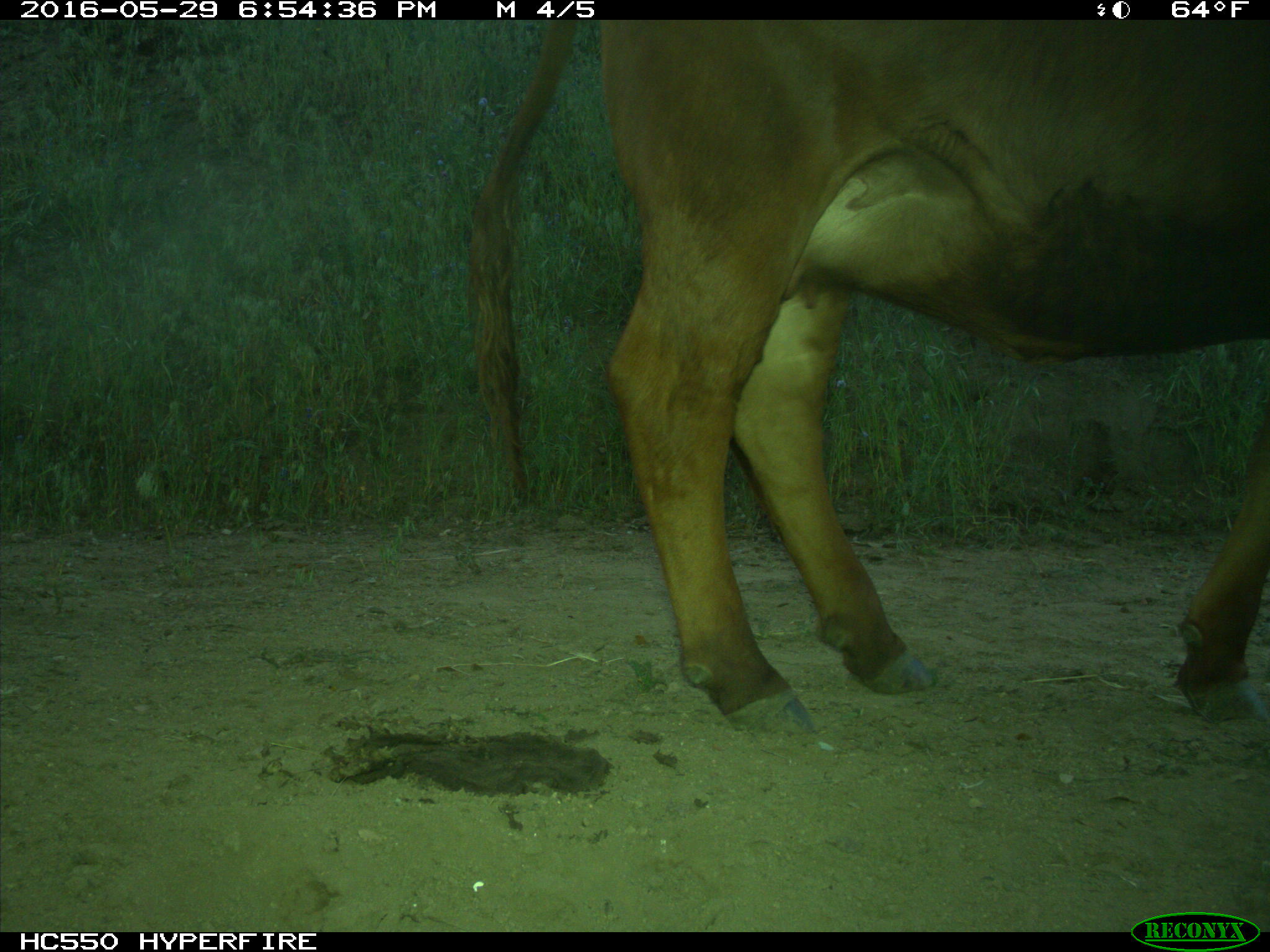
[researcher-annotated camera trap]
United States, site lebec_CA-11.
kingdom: Animalia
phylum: Chordata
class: Mammalia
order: Artiodactyla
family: Bovidae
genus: Bos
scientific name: Bos taurus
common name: domestic cow